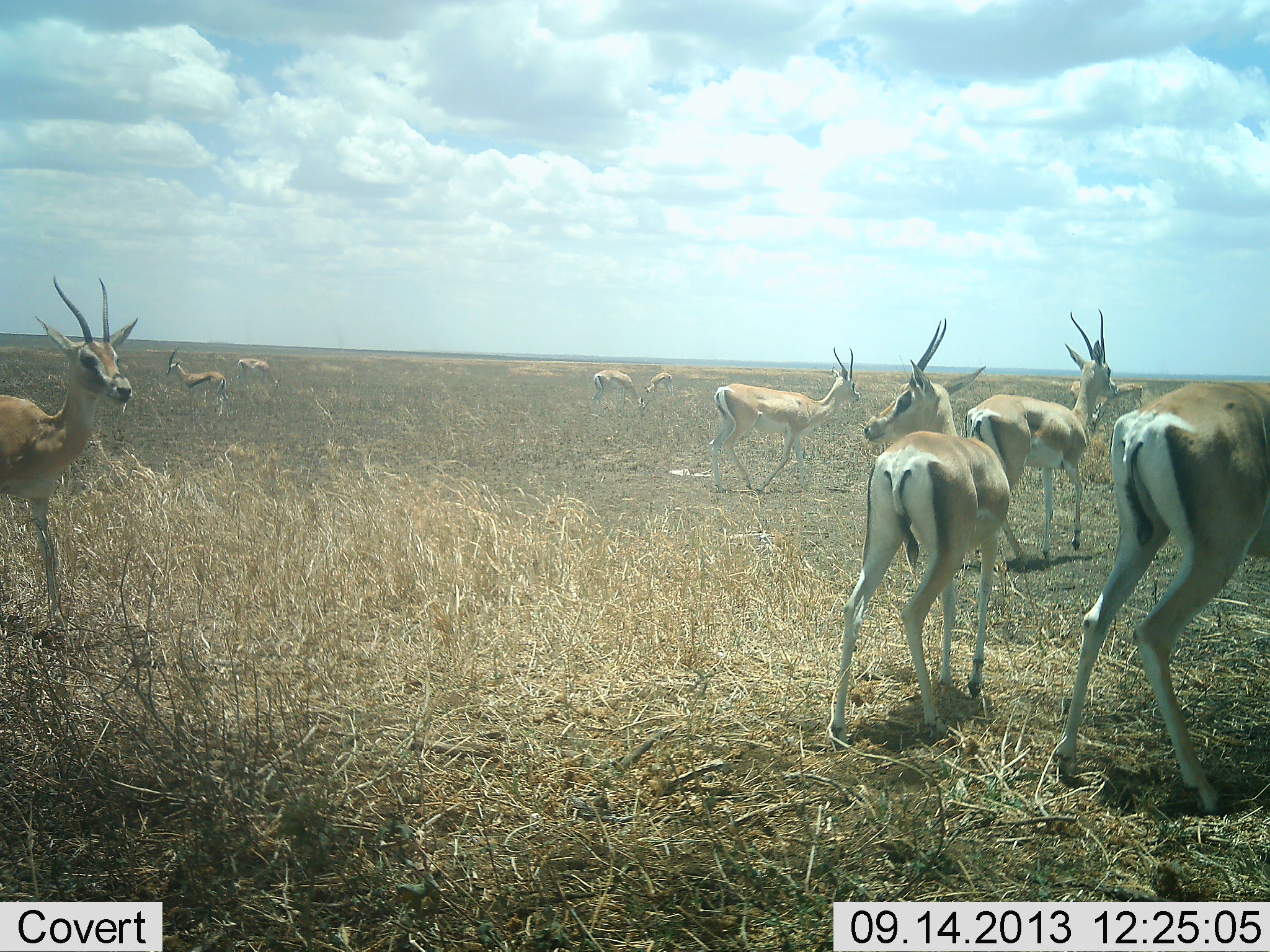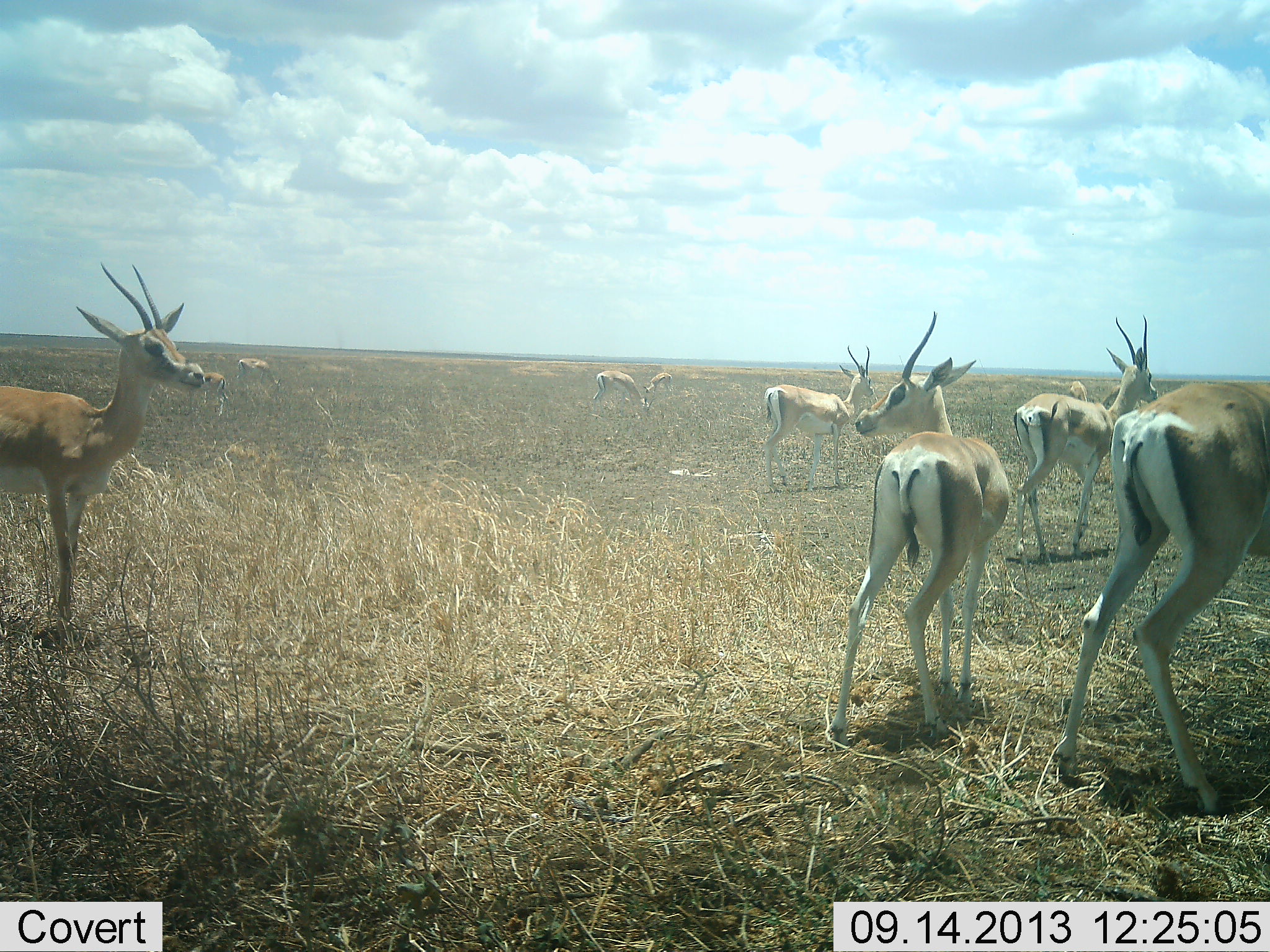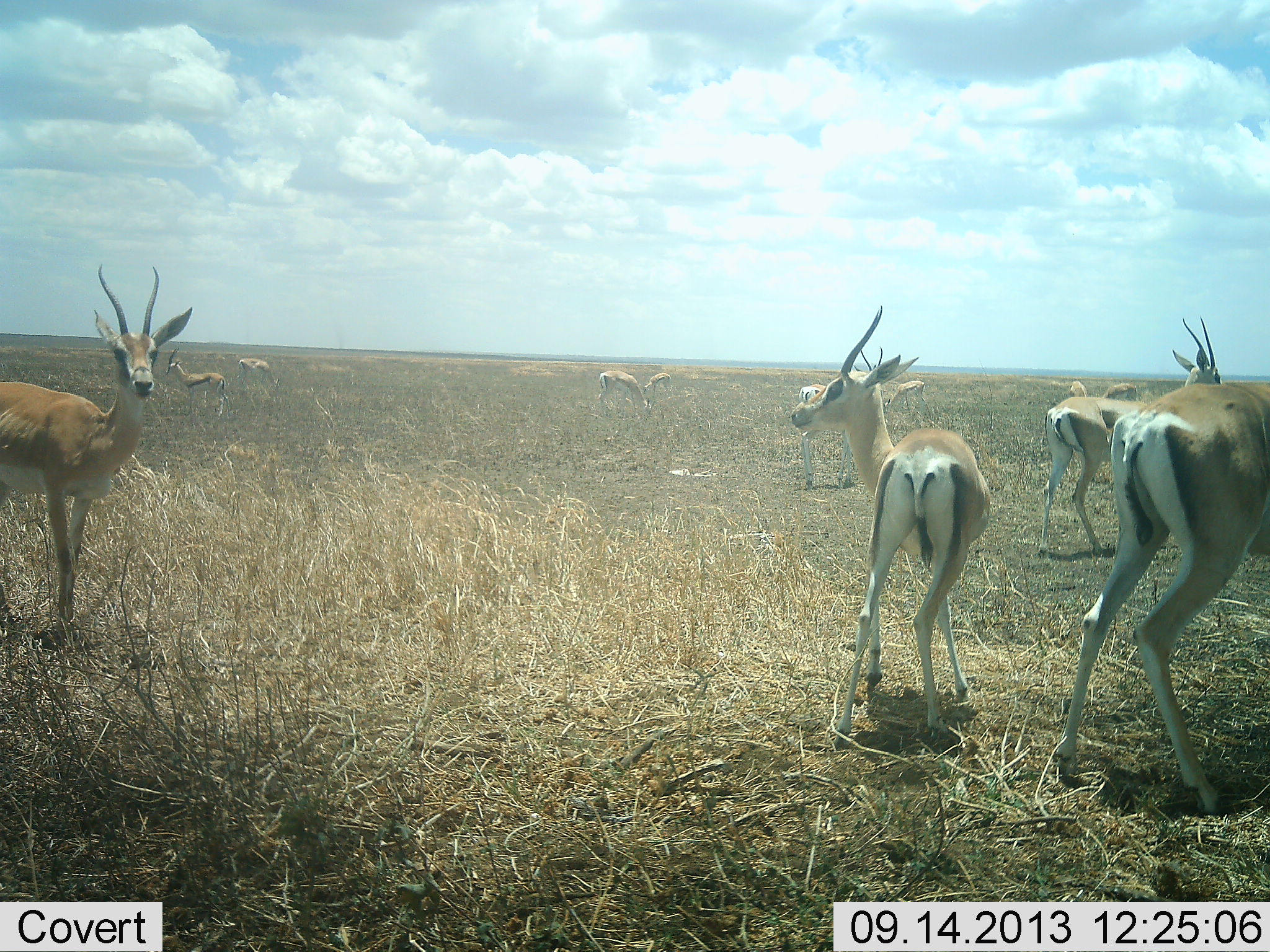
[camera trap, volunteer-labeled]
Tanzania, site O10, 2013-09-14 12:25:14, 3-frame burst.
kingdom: Animalia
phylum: Chordata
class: Mammalia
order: Artiodactyla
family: Bovidae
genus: Nanger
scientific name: Nanger granti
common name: grant's gazelle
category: gazellegrants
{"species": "gazellegrants (grant's gazelle) (Nanger granti)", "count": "10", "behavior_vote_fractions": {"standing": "91%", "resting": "0%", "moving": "73%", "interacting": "0%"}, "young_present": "0%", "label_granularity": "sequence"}